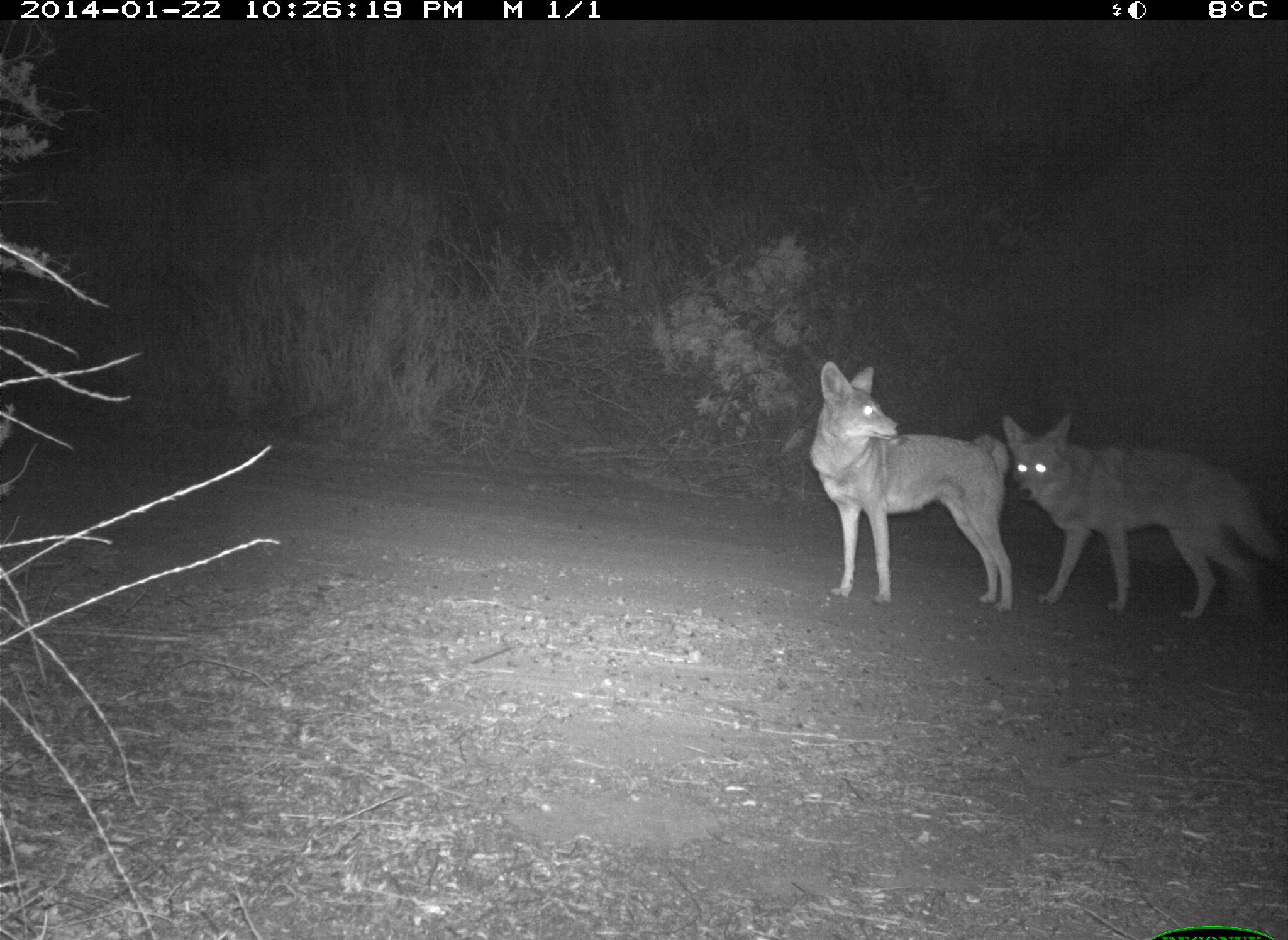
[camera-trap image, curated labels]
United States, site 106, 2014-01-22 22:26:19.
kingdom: Animalia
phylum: Chordata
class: Mammalia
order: Carnivora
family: Canidae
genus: Canis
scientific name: Canis latrans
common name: coyote